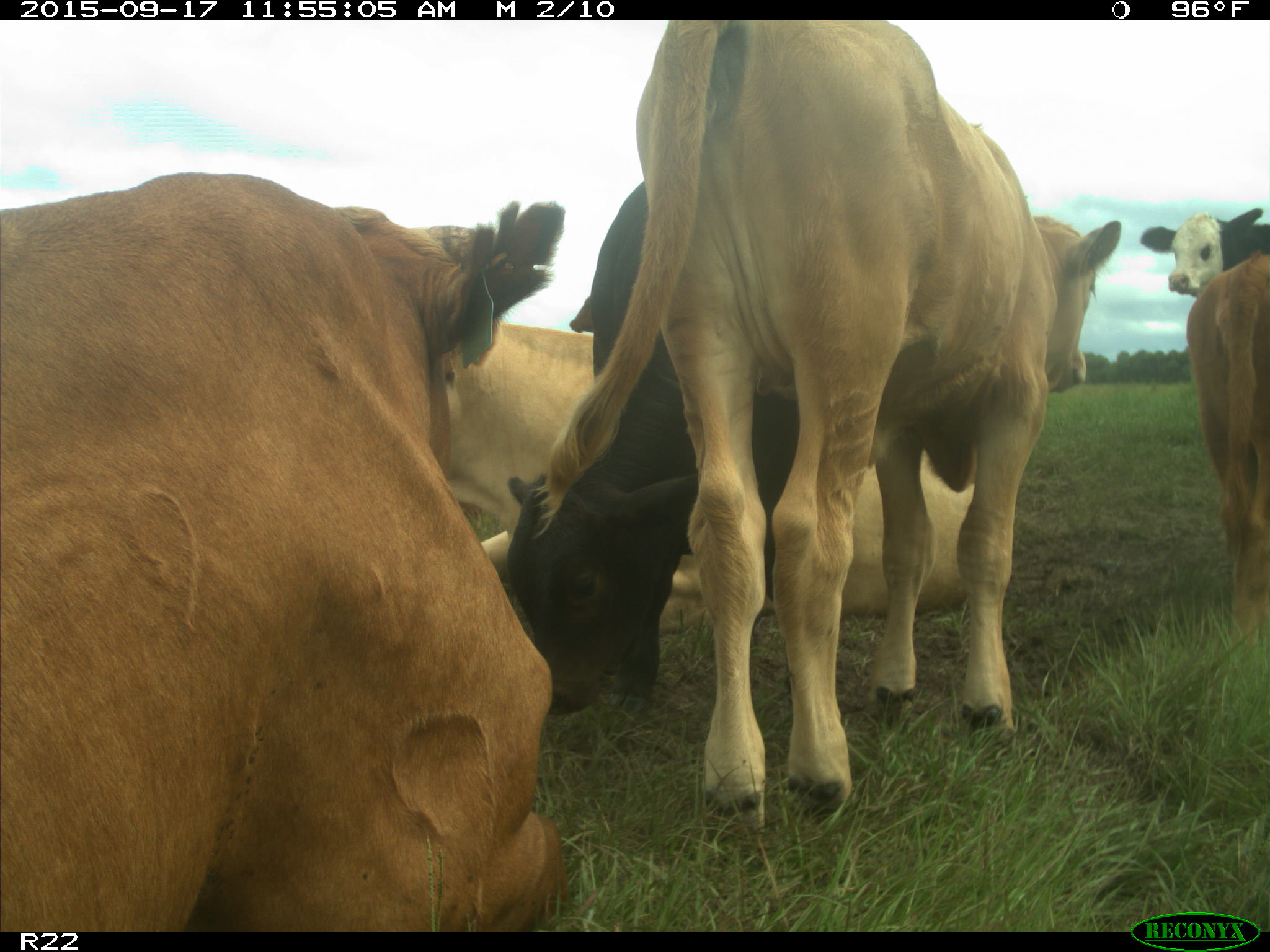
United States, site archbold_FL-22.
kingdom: Animalia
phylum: Chordata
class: Mammalia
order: Artiodactyla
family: Bovidae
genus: Bos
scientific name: Bos taurus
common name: domestic cow